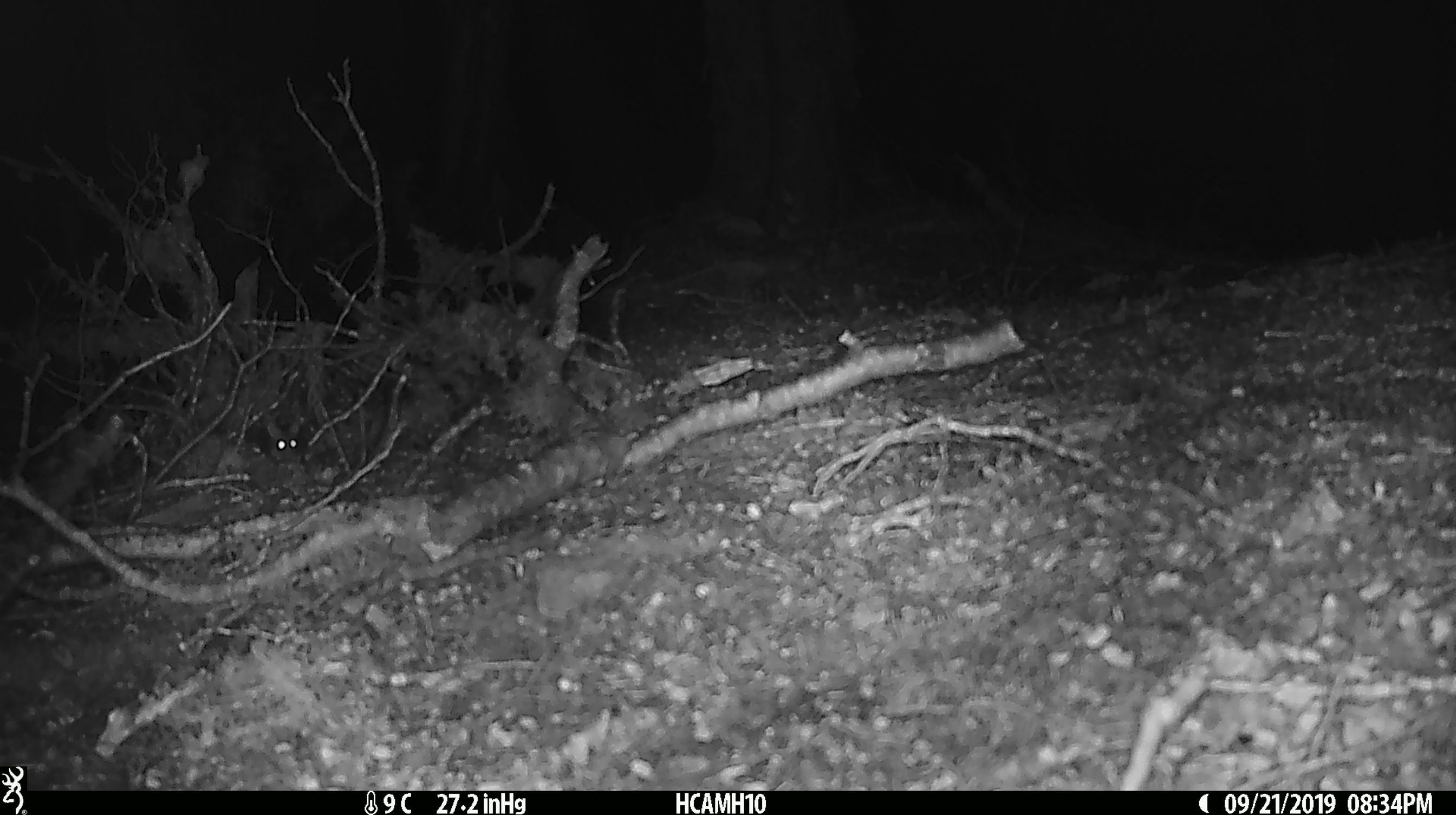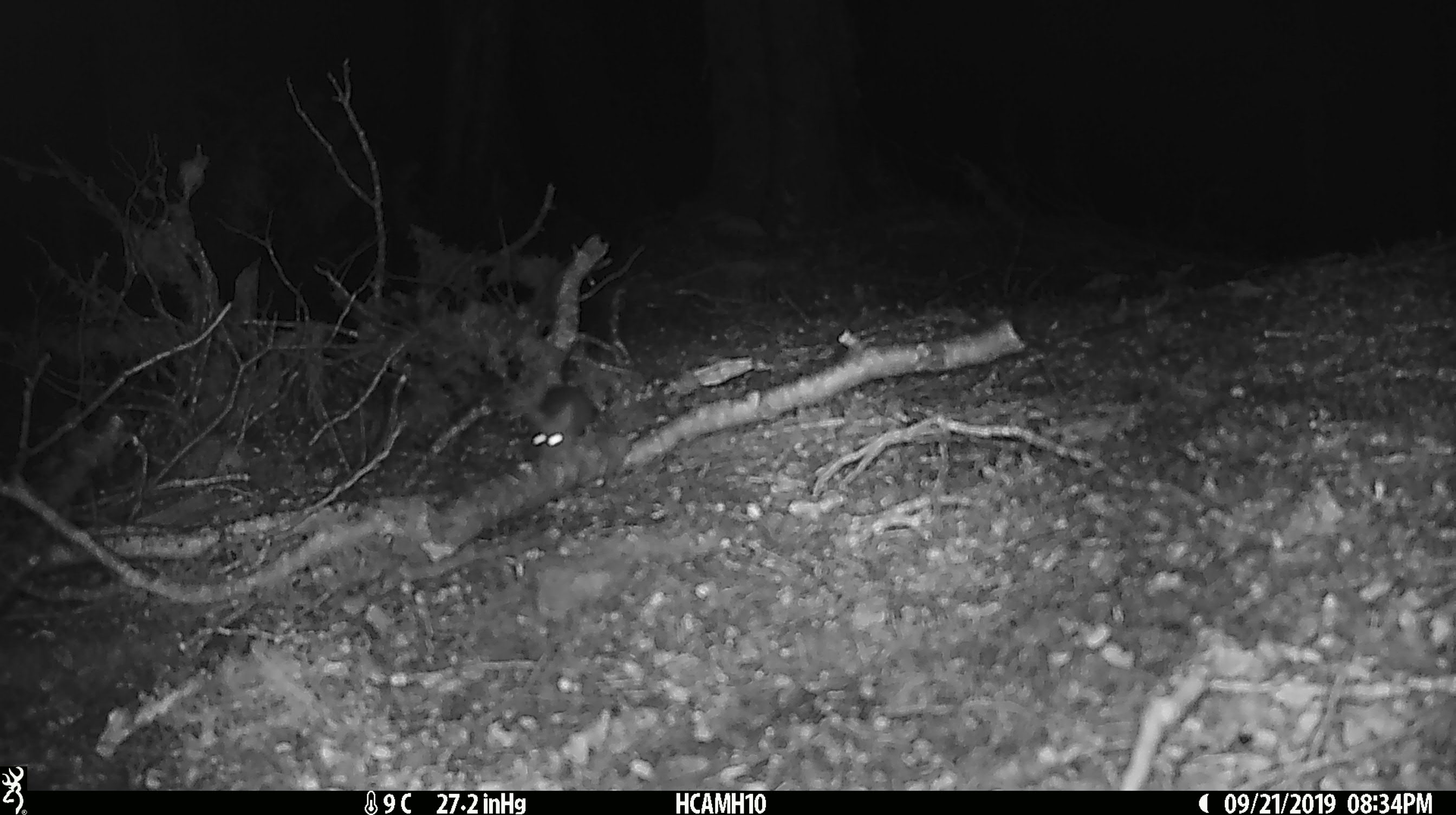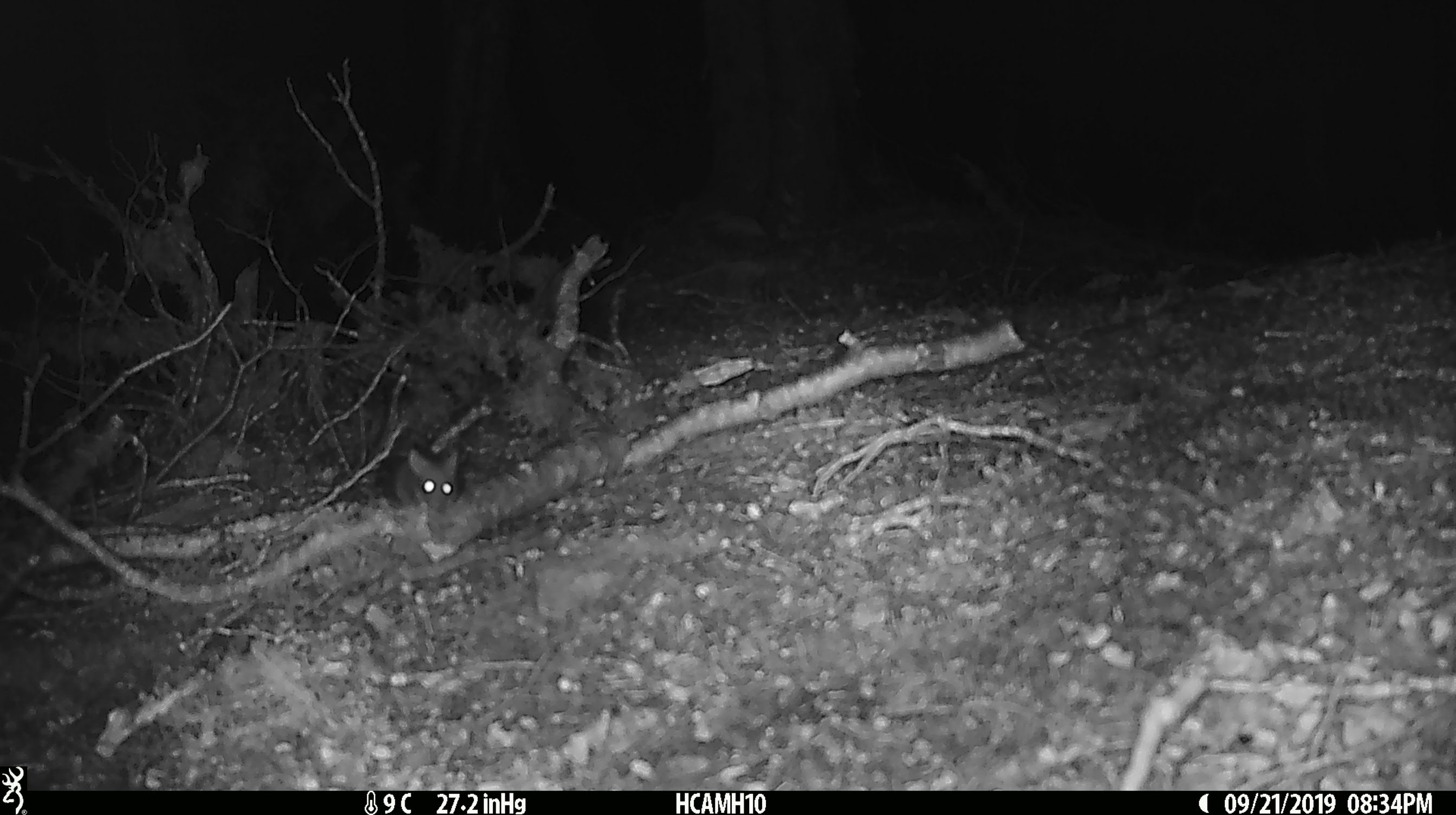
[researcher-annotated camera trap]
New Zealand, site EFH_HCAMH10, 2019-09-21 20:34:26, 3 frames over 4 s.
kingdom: Animalia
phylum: Chordata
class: Mammalia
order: Rodentia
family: Muridae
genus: Mus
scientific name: Mus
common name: mouse